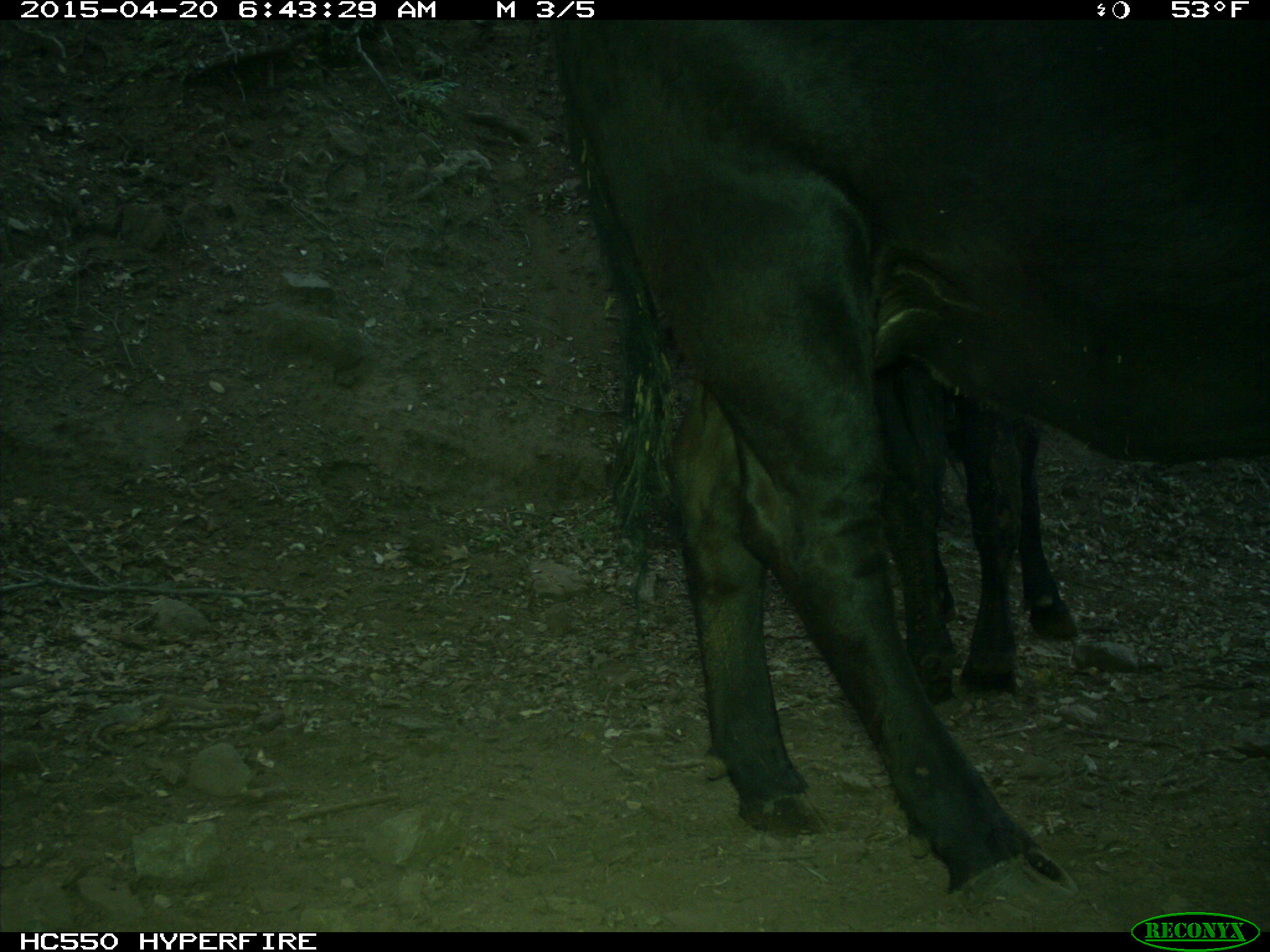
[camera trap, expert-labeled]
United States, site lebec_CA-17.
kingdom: Animalia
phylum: Chordata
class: Mammalia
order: Artiodactyla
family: Bovidae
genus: Bos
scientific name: Bos taurus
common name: domestic cow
Bos taurus (domestic cow).